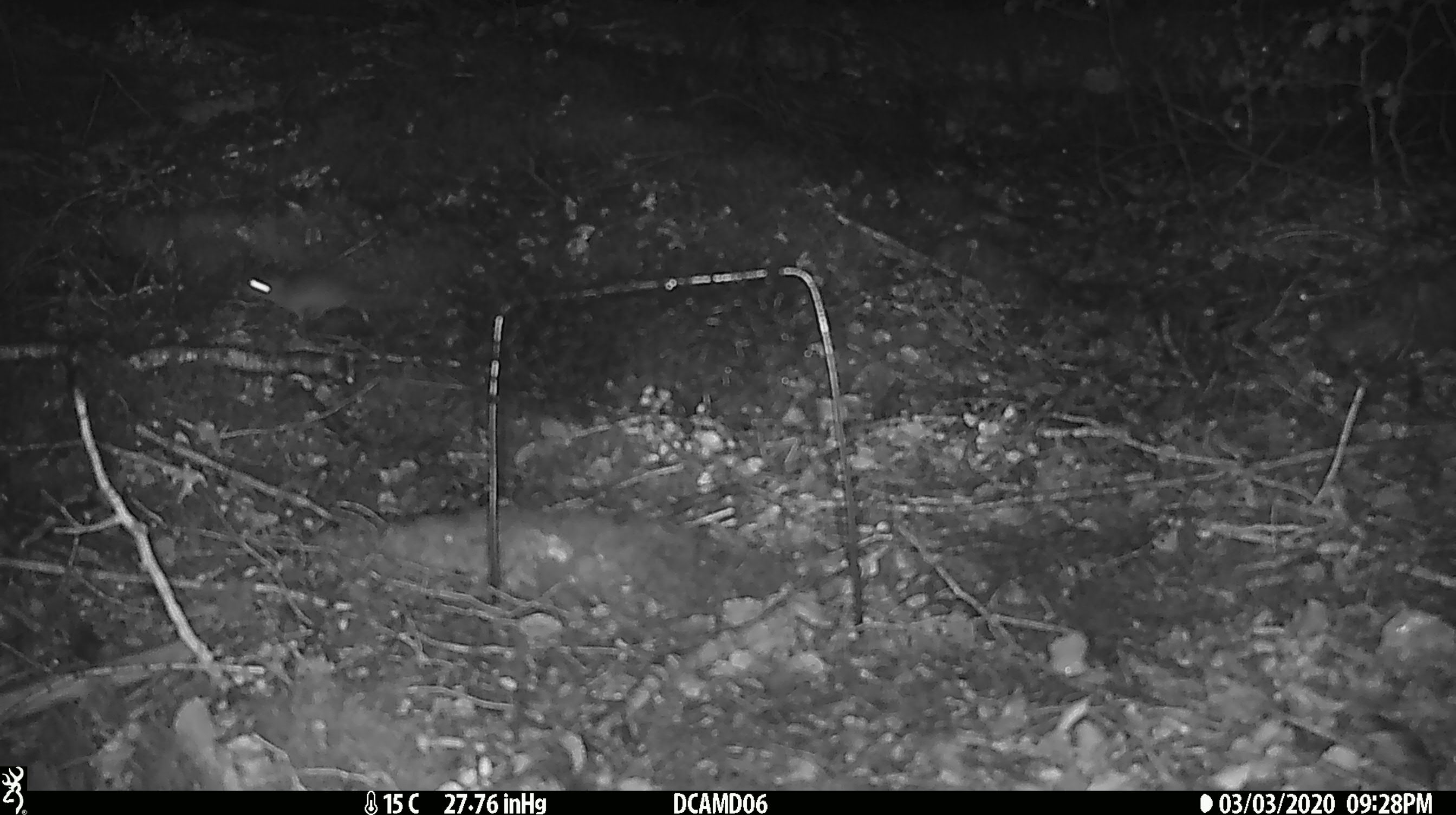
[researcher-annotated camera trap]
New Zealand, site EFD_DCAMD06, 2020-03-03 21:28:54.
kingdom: Animalia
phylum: Chordata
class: Mammalia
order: Rodentia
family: Muridae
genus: Rattus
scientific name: Rattus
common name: rat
Rat (Rattus).